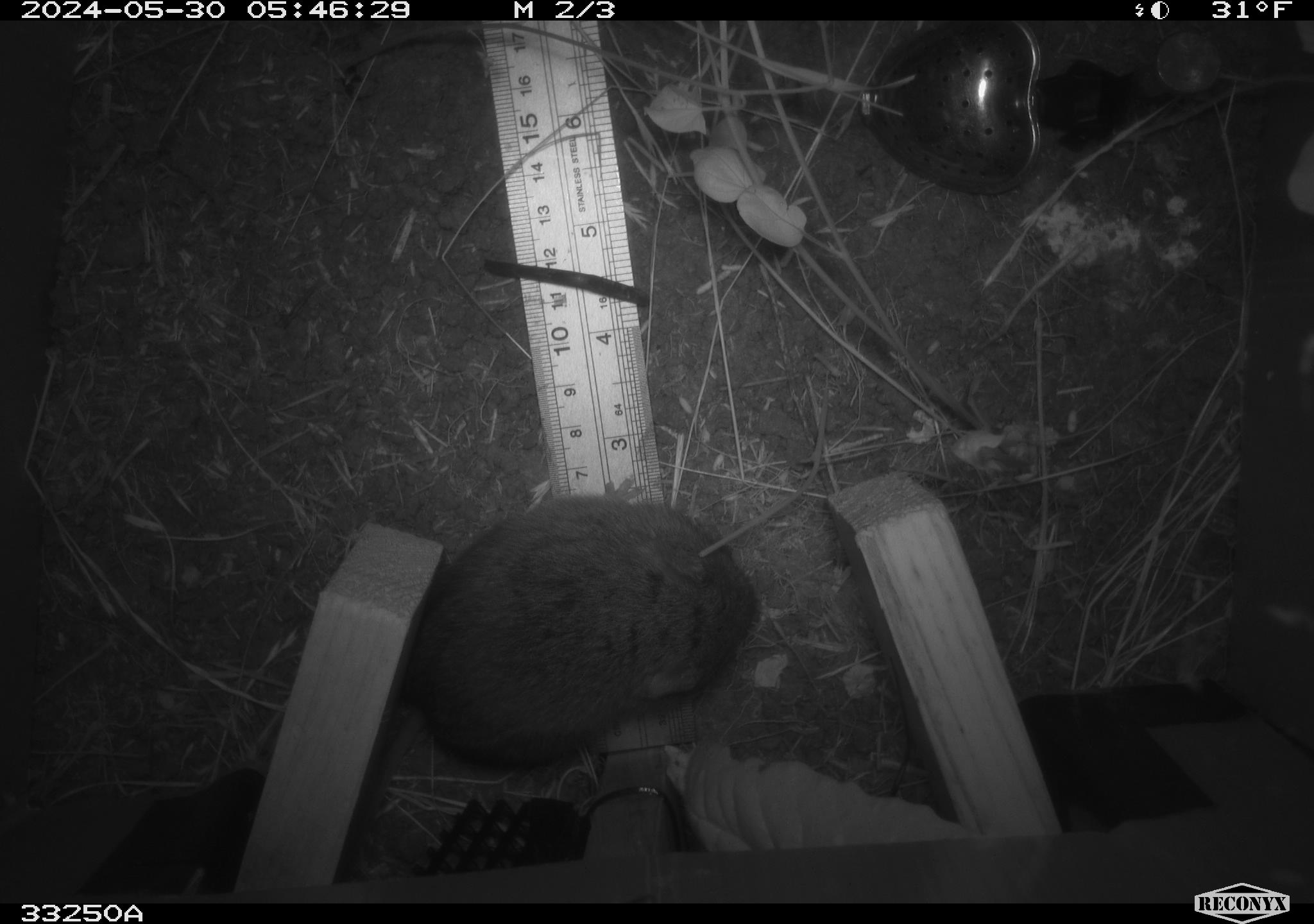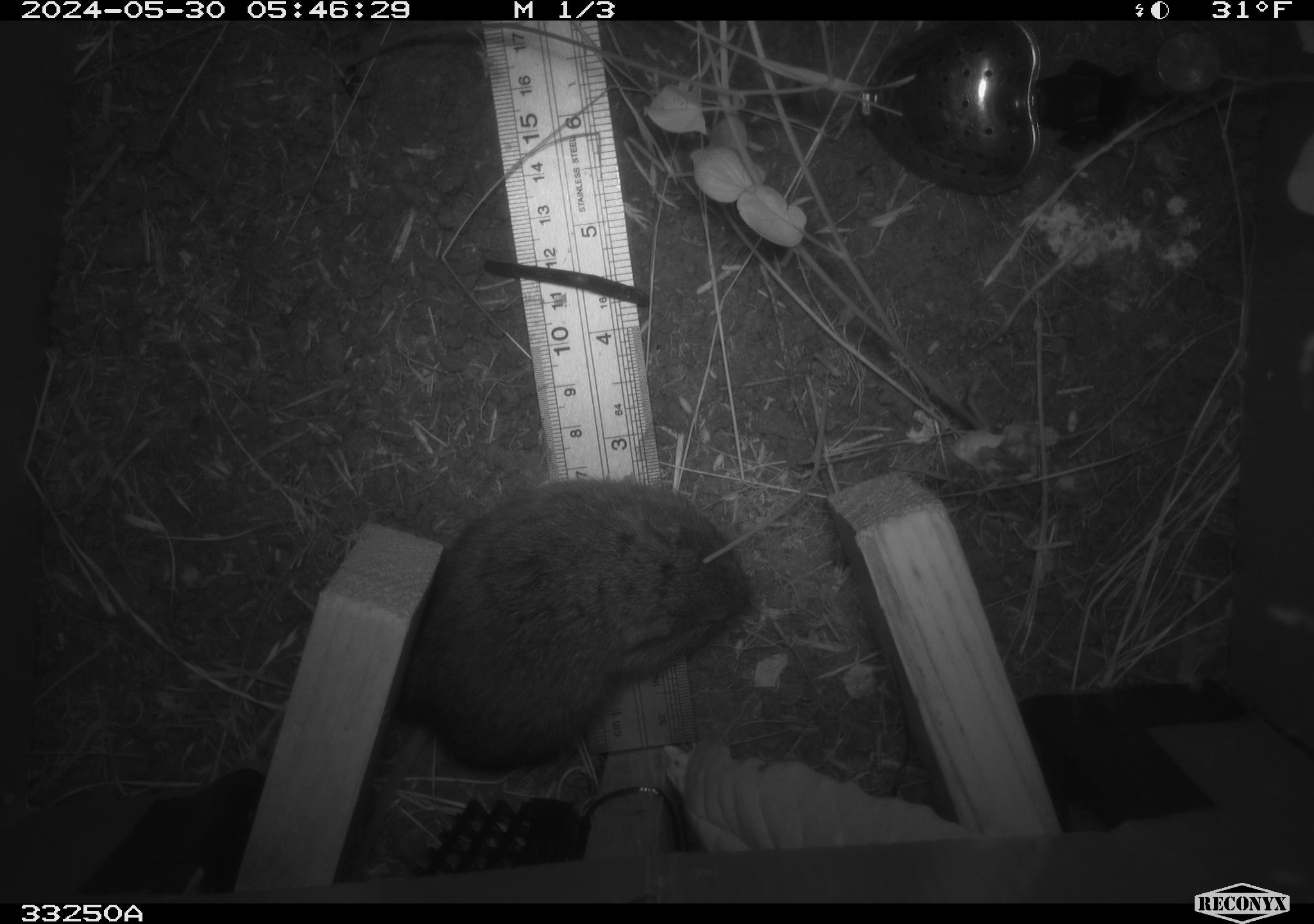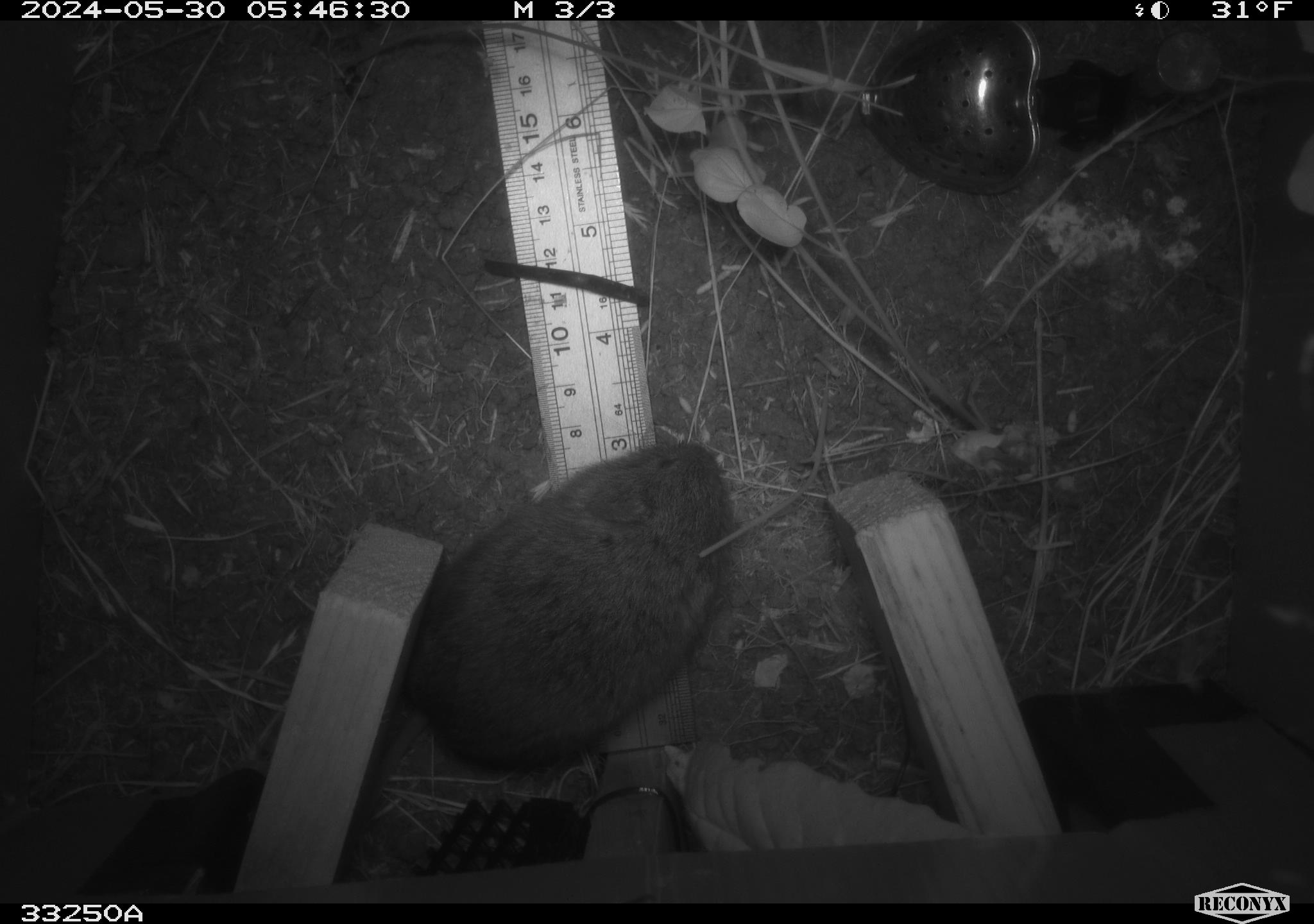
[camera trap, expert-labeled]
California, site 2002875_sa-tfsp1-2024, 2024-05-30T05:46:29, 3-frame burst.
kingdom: Animalia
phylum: Chordata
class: Mammalia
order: Rodentia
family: Cricetidae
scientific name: Arvicolinae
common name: voles, lemmings, and muskrats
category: arvicolinae subfamily